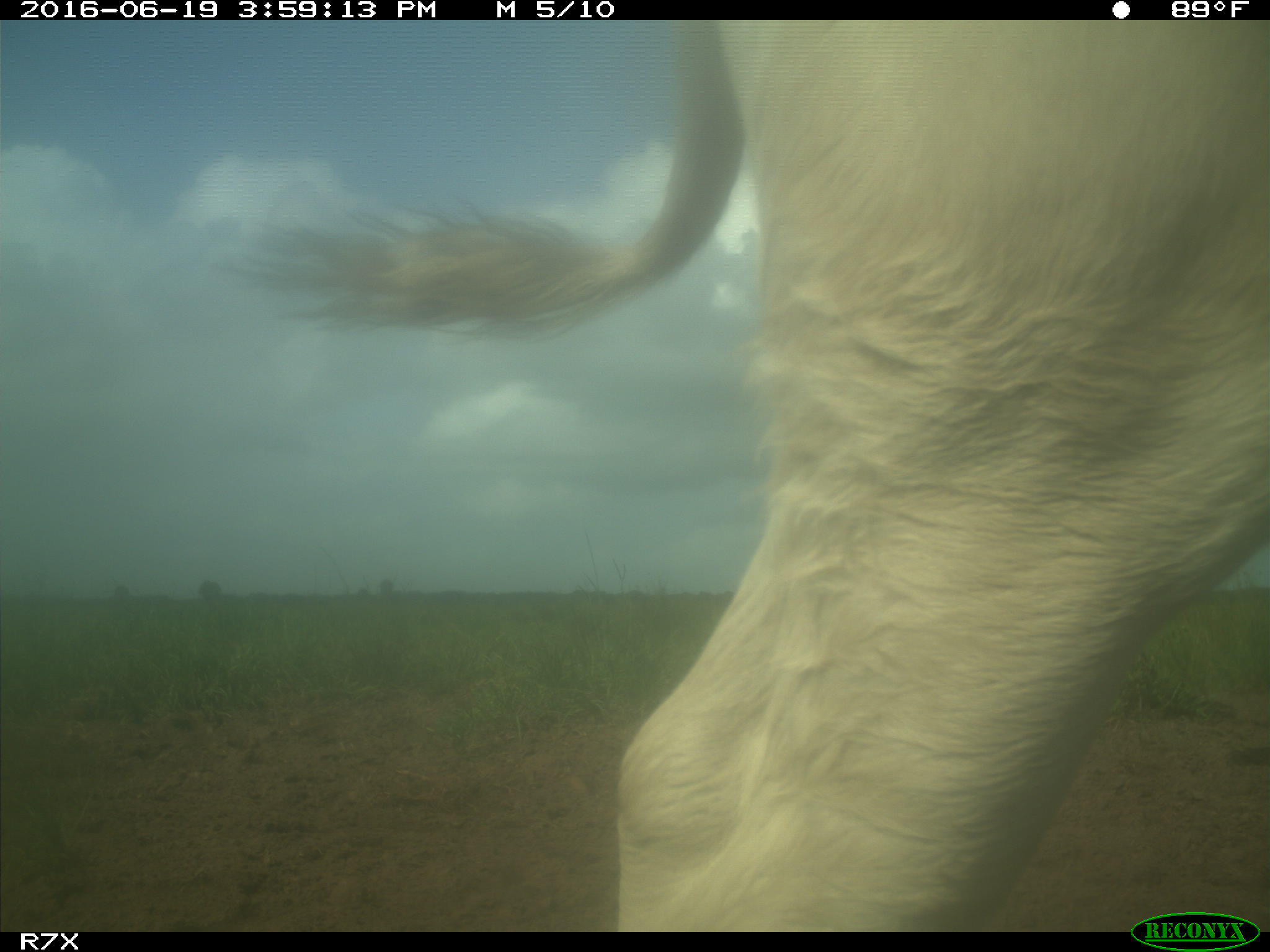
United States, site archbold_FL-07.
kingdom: Animalia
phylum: Chordata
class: Mammalia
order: Artiodactyla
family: Bovidae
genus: Bos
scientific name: Bos taurus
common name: domestic cow